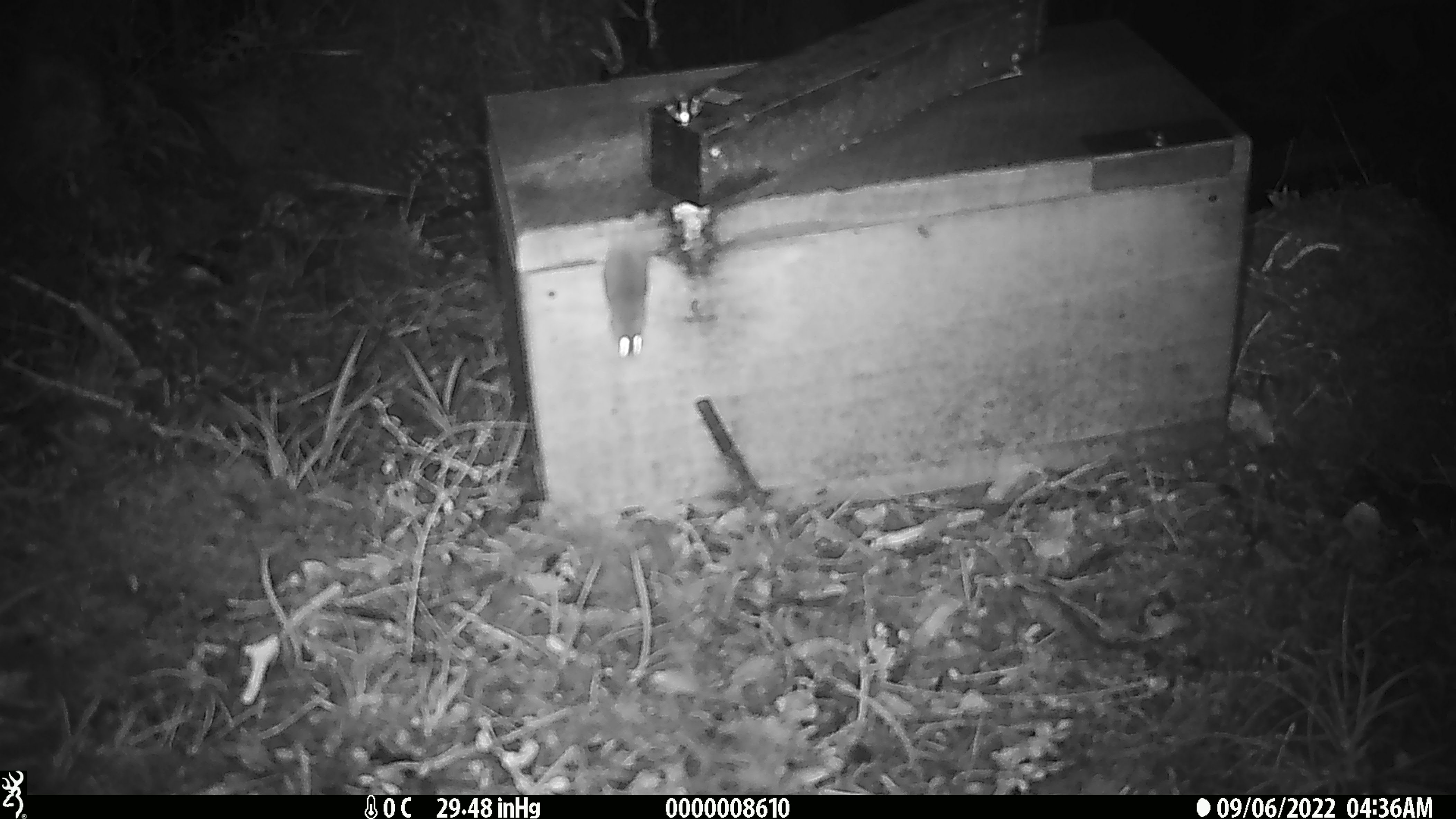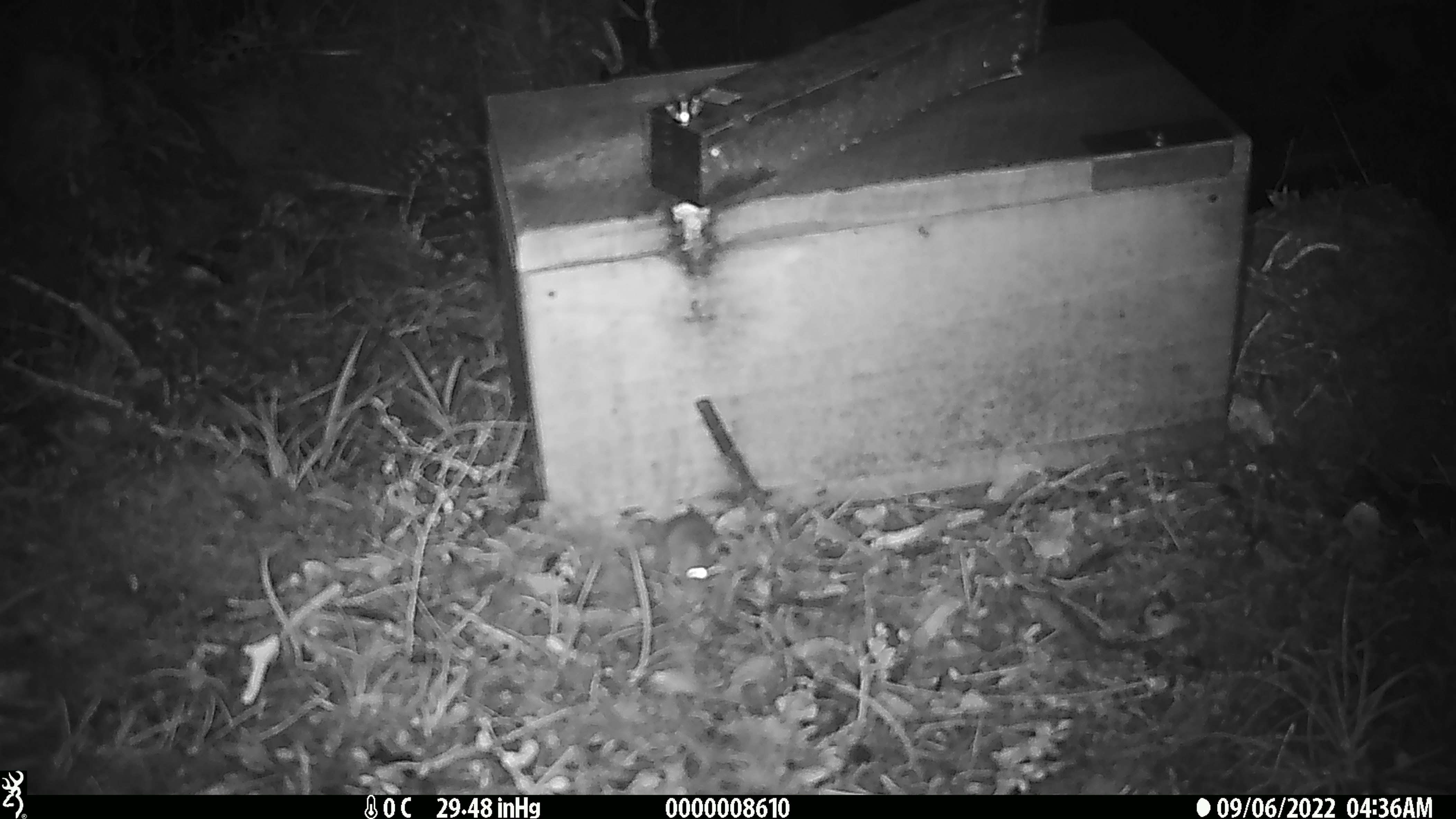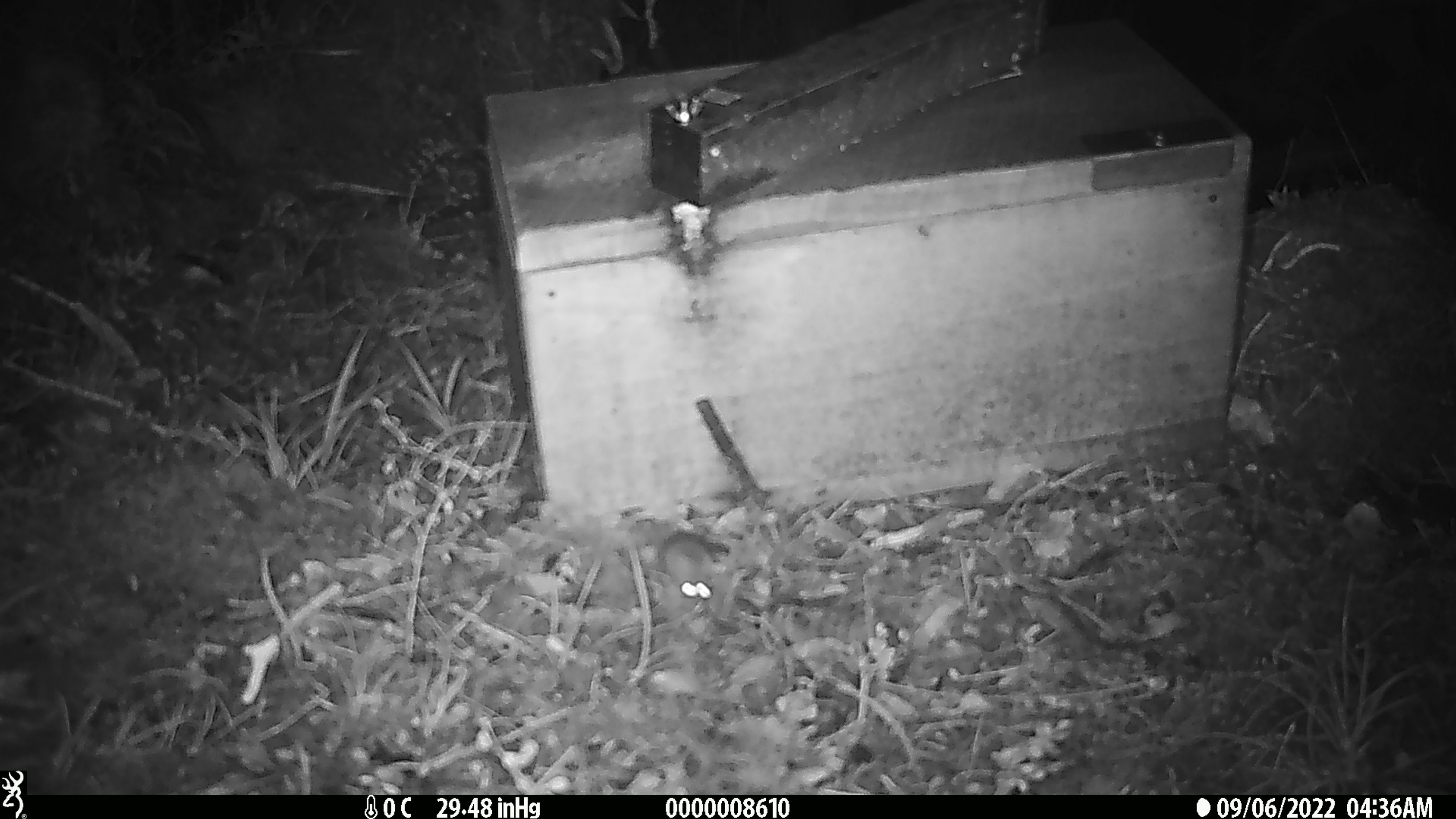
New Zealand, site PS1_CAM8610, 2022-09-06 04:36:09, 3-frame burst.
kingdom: Animalia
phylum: Chordata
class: Mammalia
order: Rodentia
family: Muridae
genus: Mus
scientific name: Mus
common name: mouse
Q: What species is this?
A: Mouse (Mus).